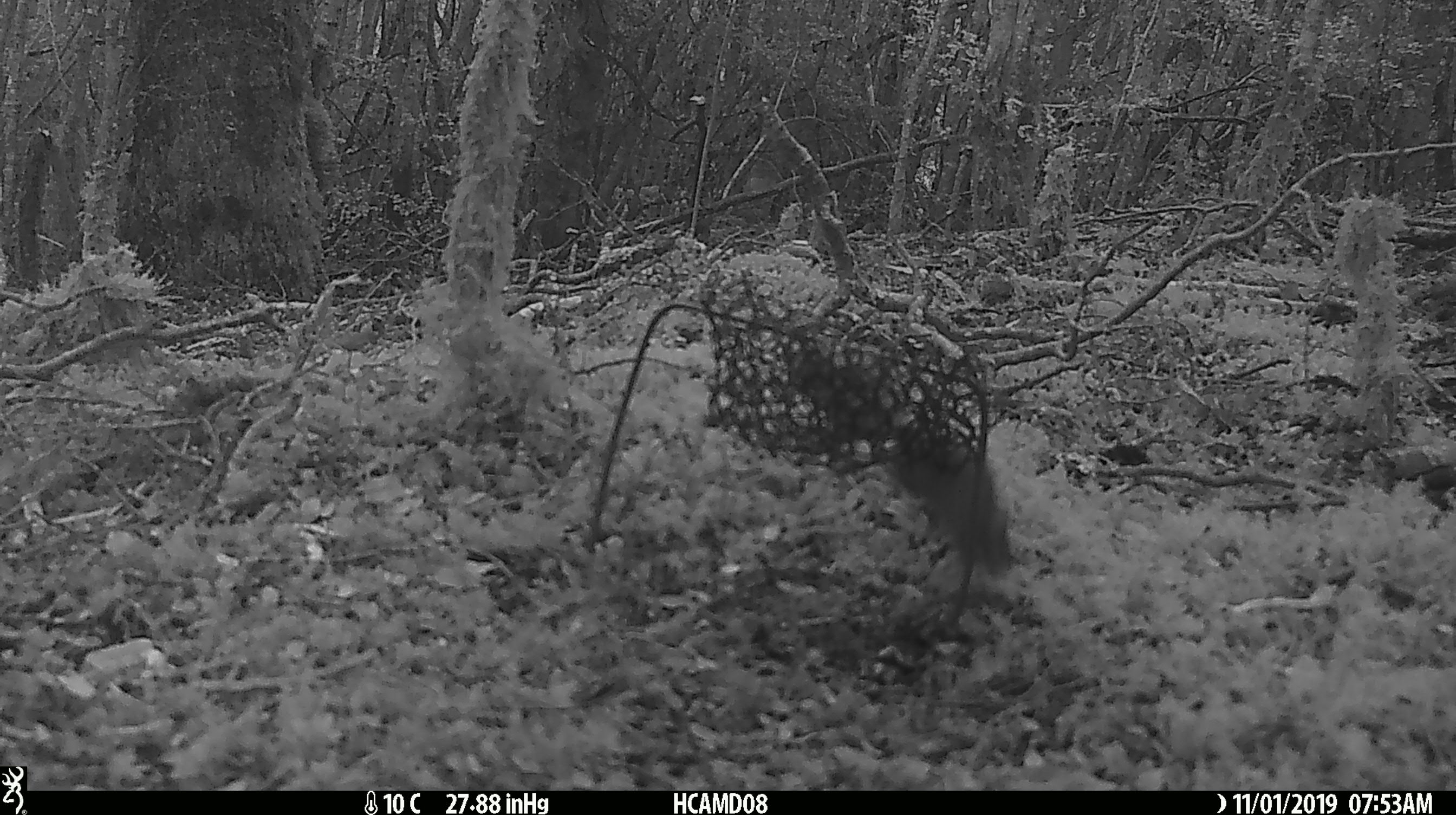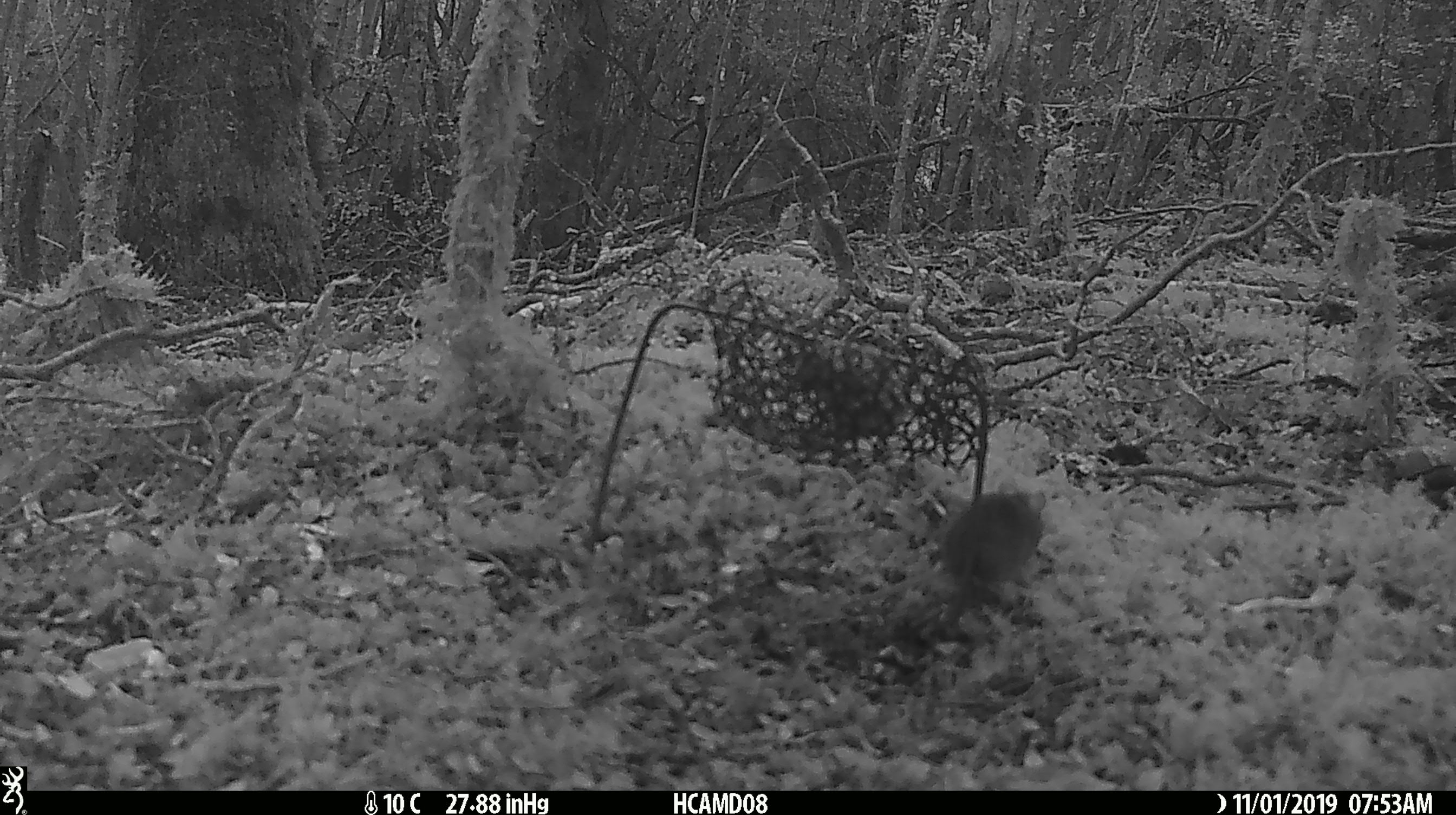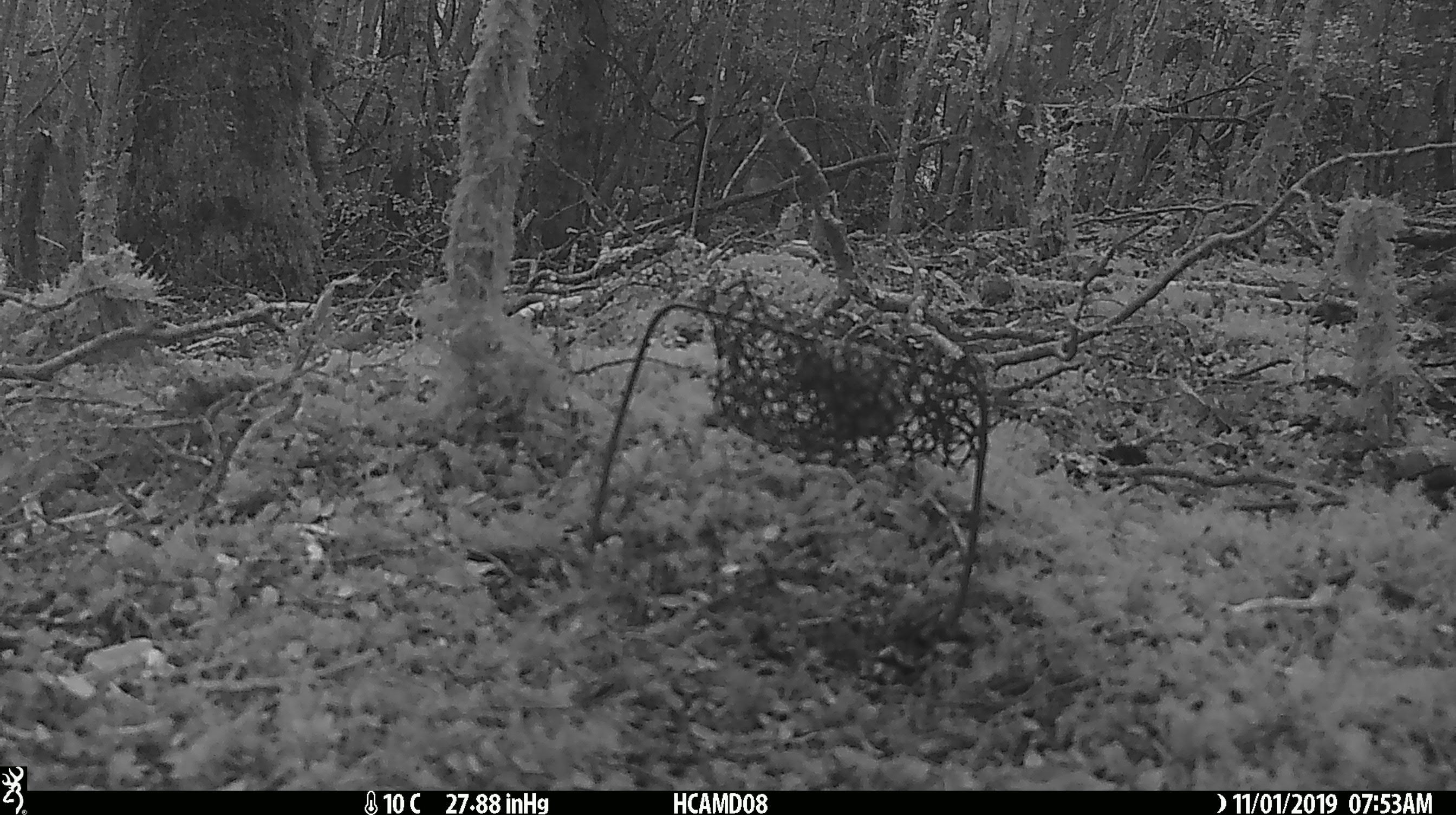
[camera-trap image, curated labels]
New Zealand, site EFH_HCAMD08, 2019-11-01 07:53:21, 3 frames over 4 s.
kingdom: Animalia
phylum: Chordata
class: Mammalia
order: Rodentia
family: Muridae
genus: Mus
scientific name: Mus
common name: mouse